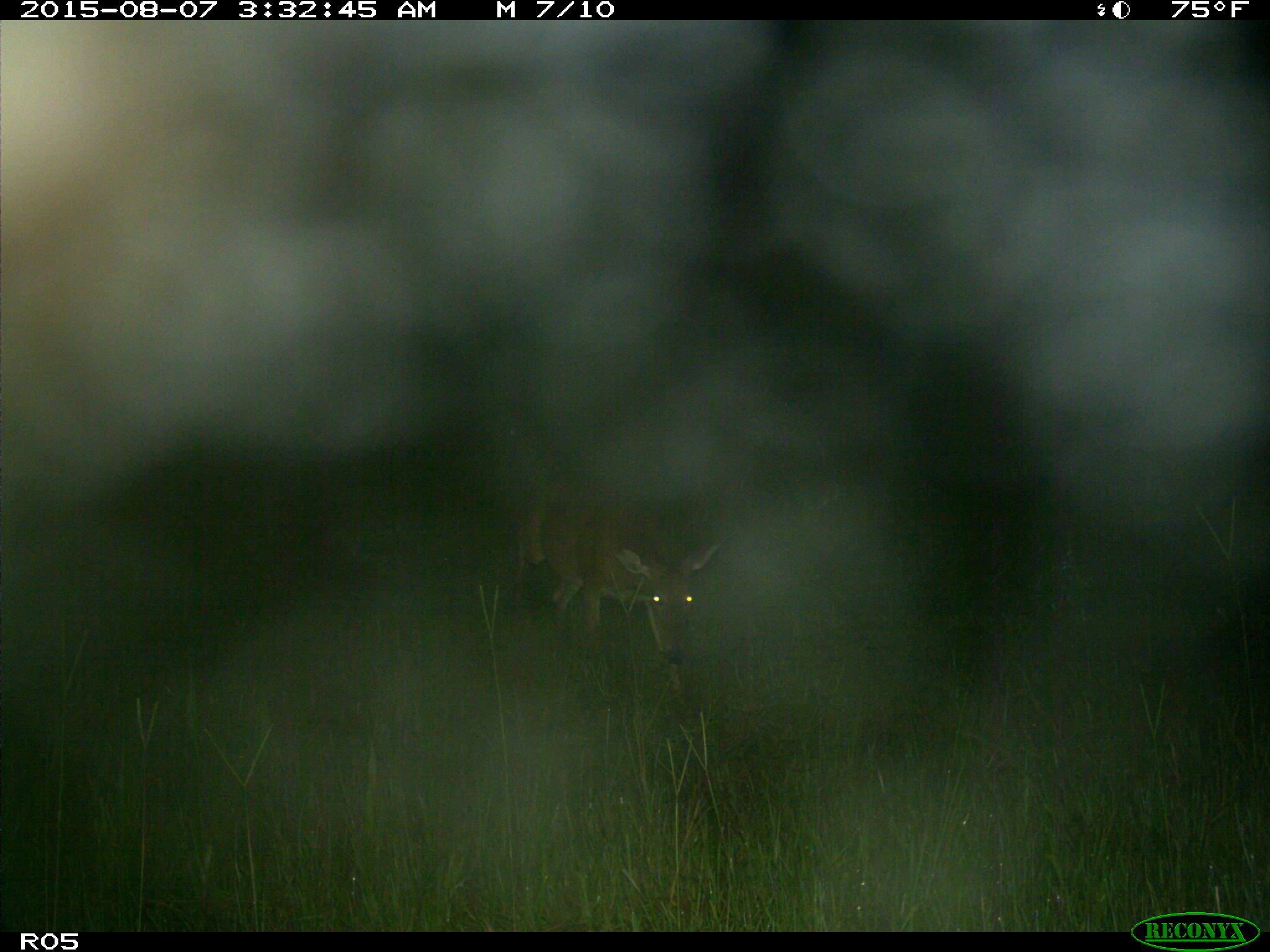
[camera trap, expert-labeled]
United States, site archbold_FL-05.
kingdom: Animalia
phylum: Chordata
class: Mammalia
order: Artiodactyla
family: Cervidae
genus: Odocoileus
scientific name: Odocoileus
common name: deer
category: unidentified deer